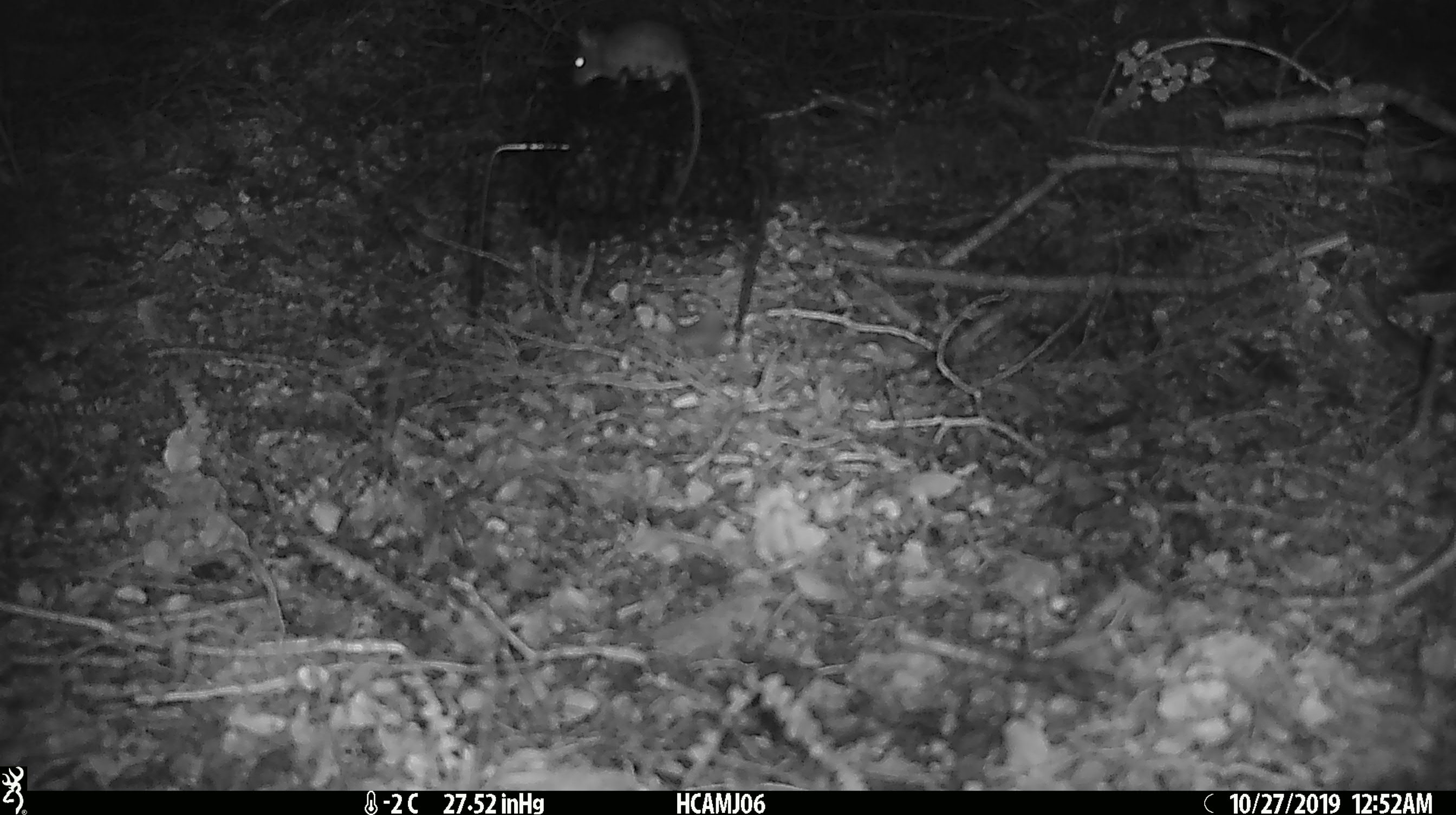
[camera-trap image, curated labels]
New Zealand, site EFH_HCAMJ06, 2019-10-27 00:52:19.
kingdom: Animalia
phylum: Chordata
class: Mammalia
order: Rodentia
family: Muridae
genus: Mus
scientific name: Mus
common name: mouse